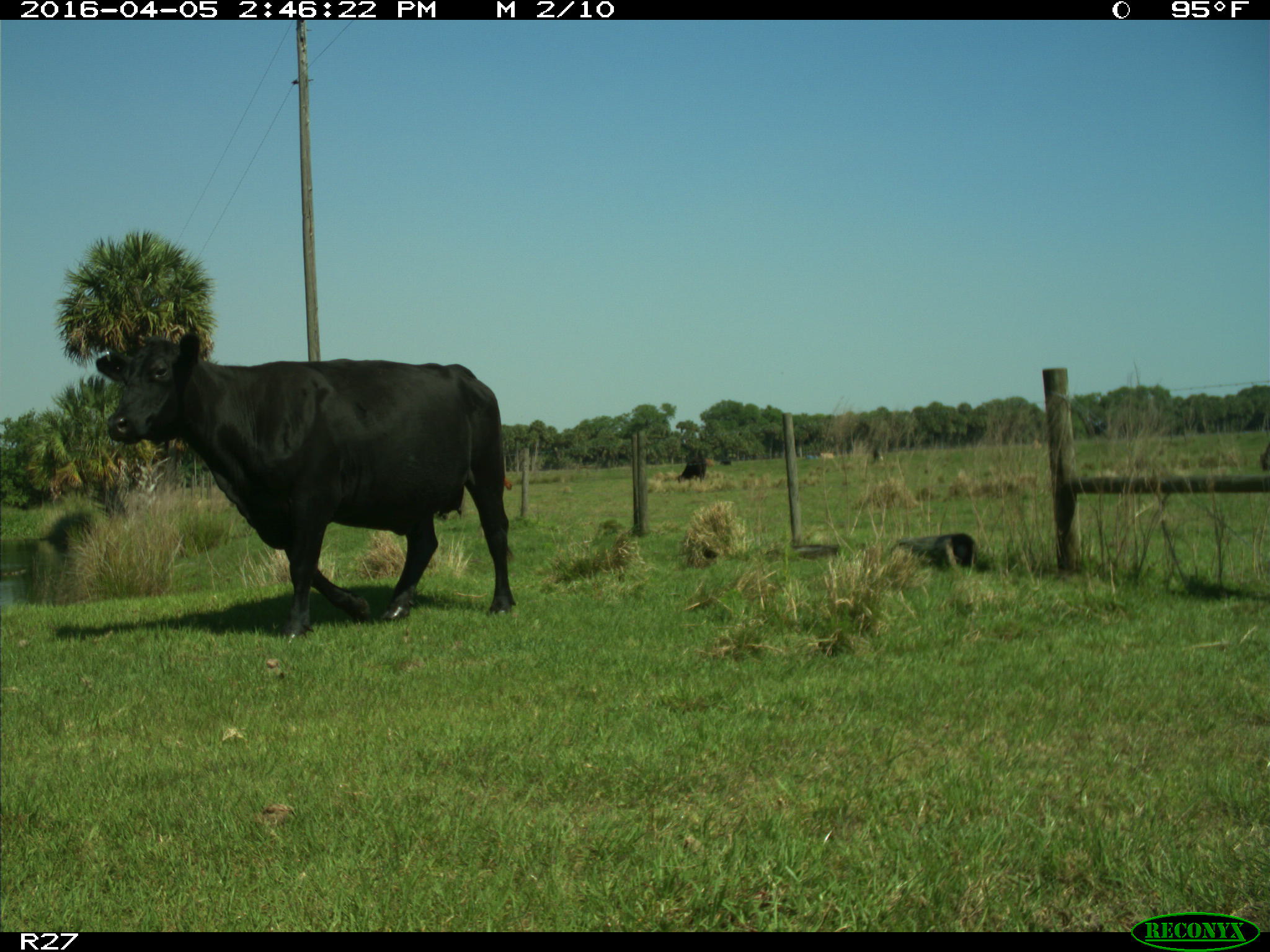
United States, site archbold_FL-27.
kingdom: Animalia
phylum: Chordata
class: Mammalia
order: Artiodactyla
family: Bovidae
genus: Bos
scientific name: Bos taurus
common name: domestic cow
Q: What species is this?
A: Bos taurus (domestic cow).